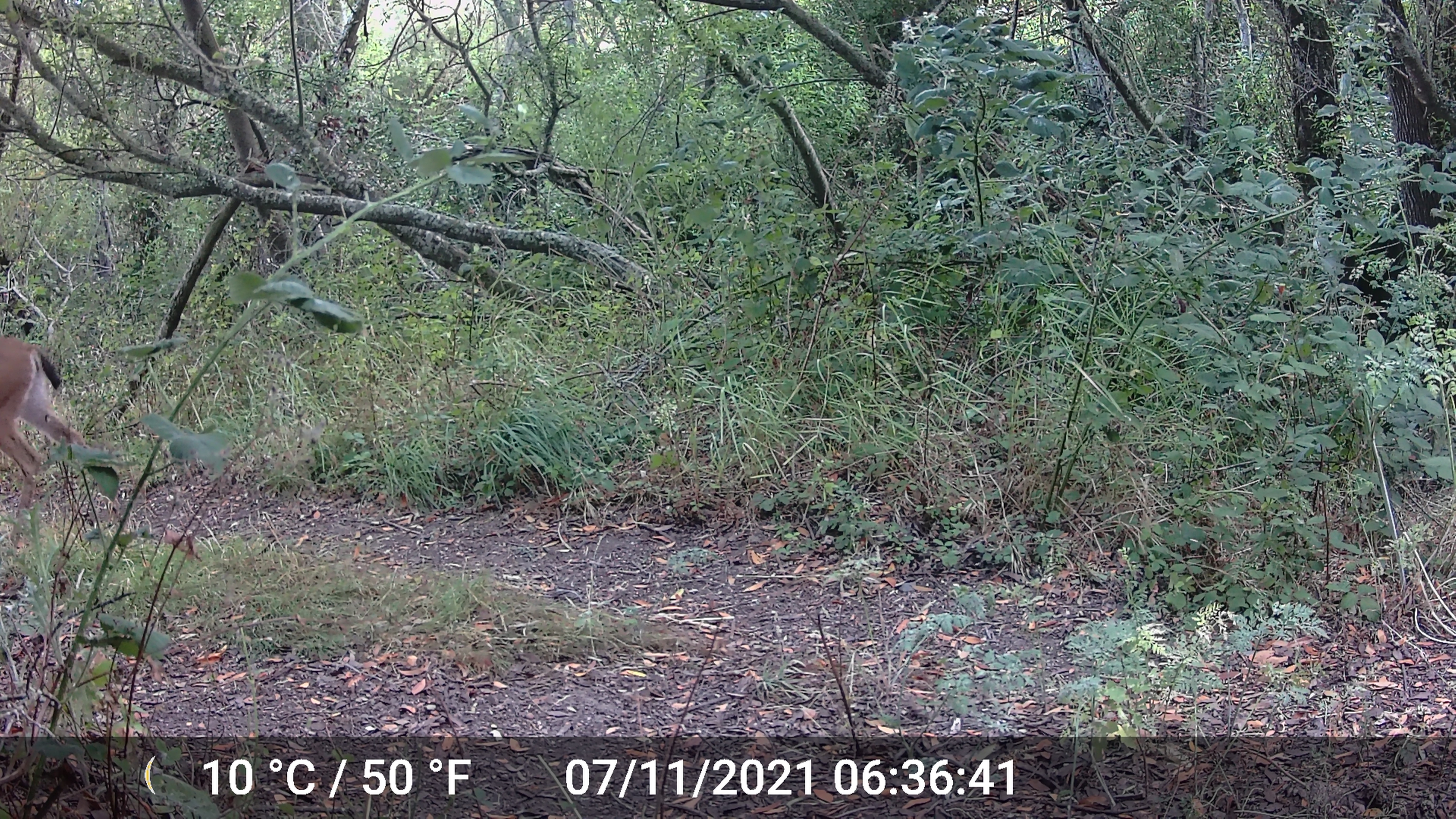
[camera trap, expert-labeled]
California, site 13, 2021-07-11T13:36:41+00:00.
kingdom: Animalia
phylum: Chordata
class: Mammalia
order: Artiodactyla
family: Cervidae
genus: Odocoileus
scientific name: Odocoileus hemionus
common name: mule deer